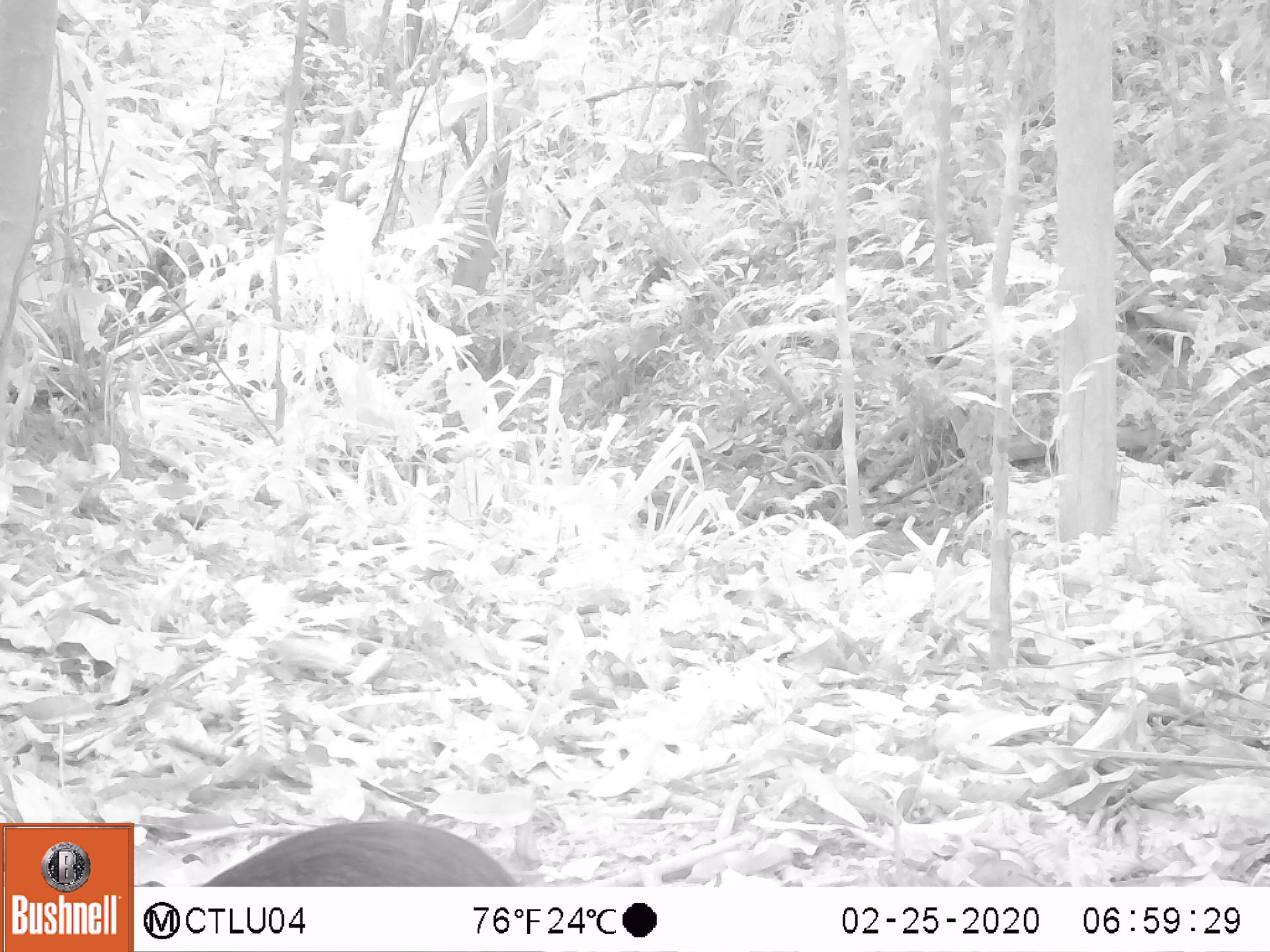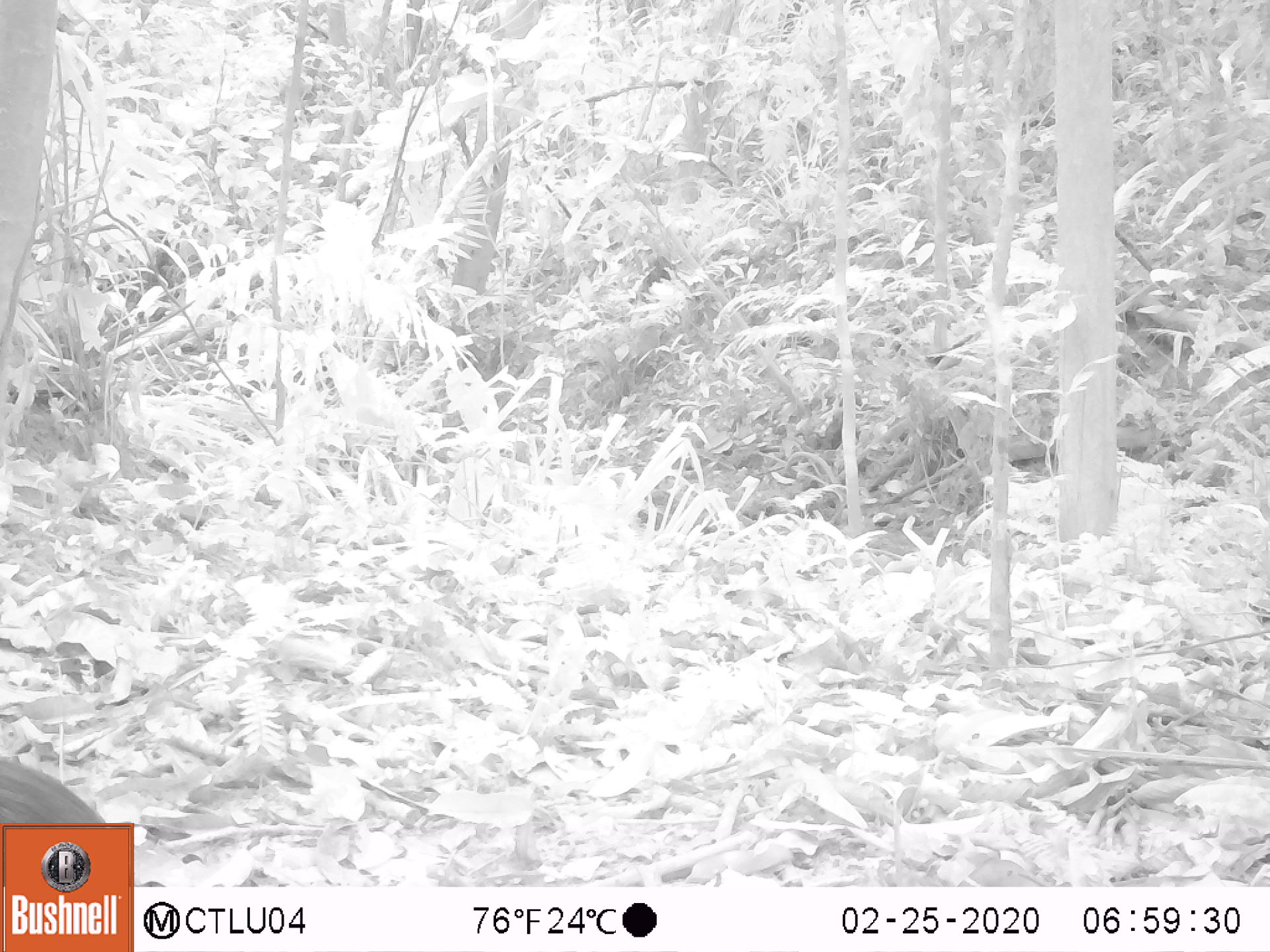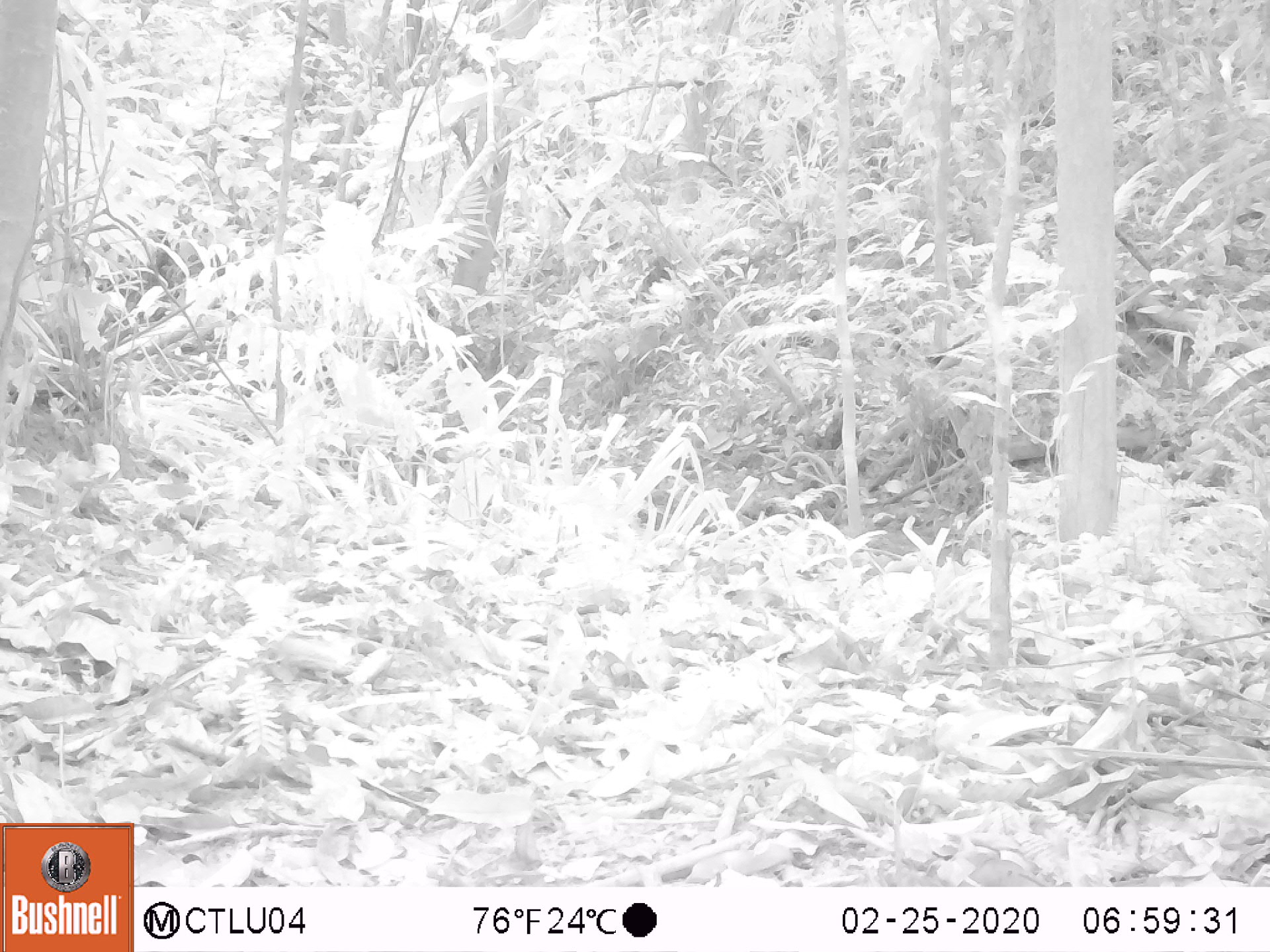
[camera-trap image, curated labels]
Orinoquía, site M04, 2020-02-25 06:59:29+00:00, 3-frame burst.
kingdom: Animalia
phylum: Chordata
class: Mammalia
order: Rodentia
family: Dasyproctidae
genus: Dasyprocta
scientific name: Dasyprocta fuliginosa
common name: black agouti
Black agouti (Dasyprocta fuliginosa).